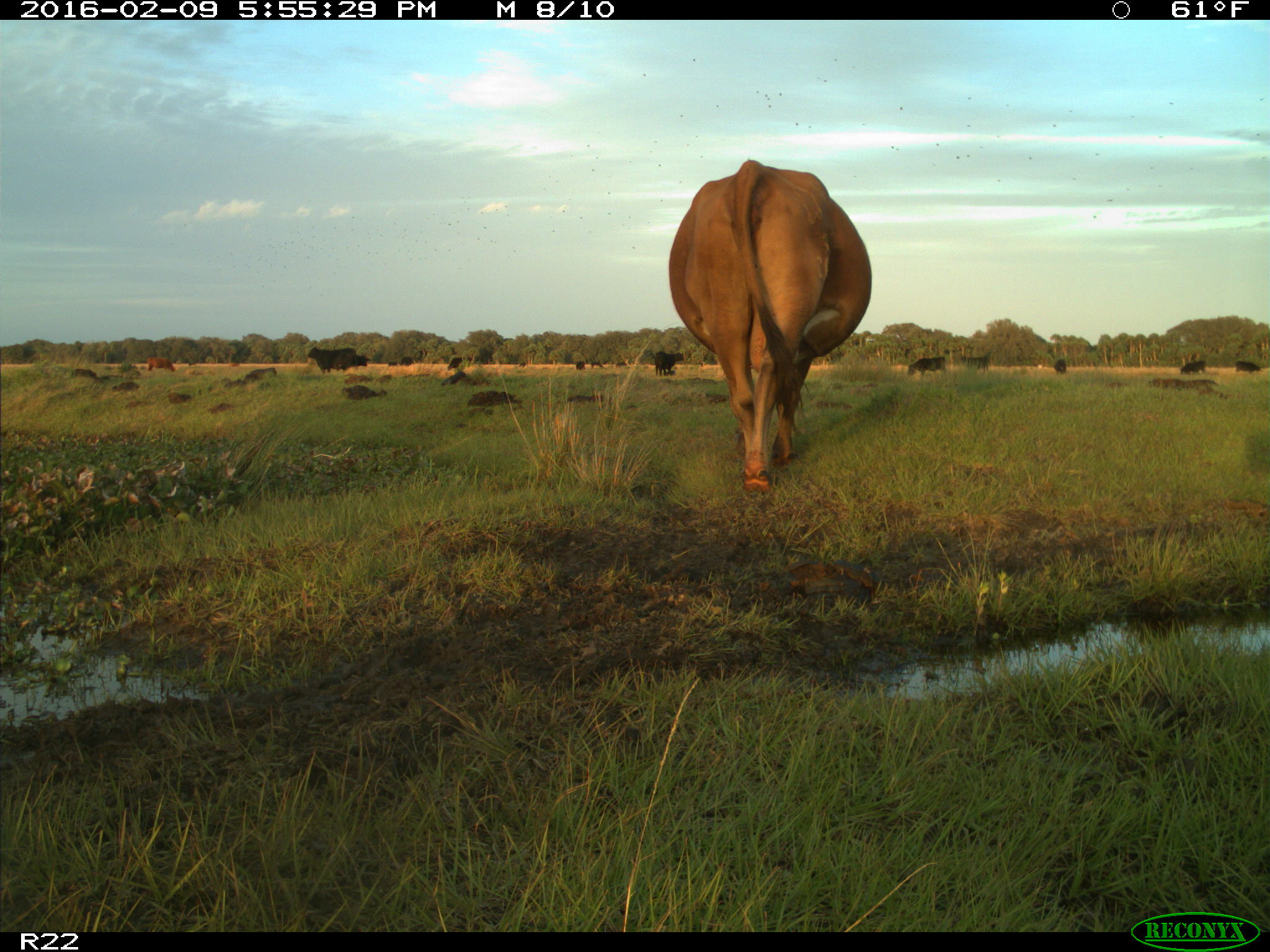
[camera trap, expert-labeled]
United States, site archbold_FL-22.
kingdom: Animalia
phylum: Chordata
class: Mammalia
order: Artiodactyla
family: Bovidae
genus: Bos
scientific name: Bos taurus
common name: domestic cow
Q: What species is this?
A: Bos taurus (domestic cow).